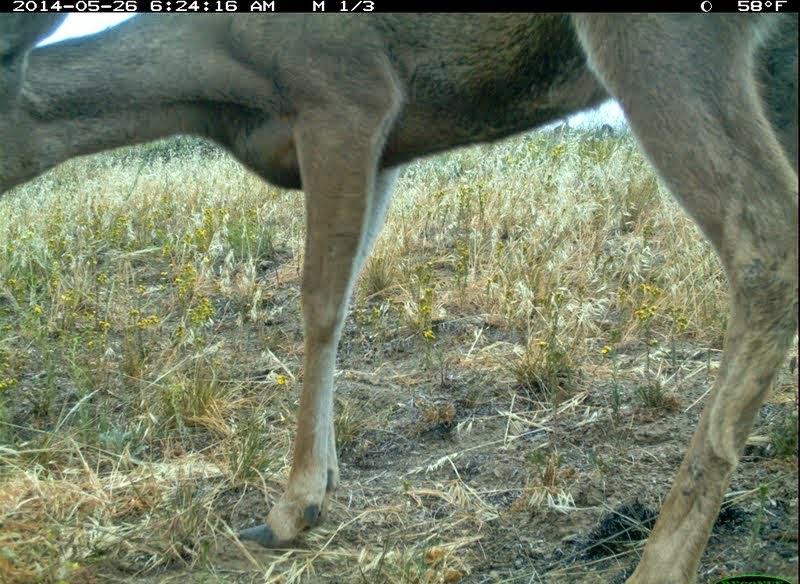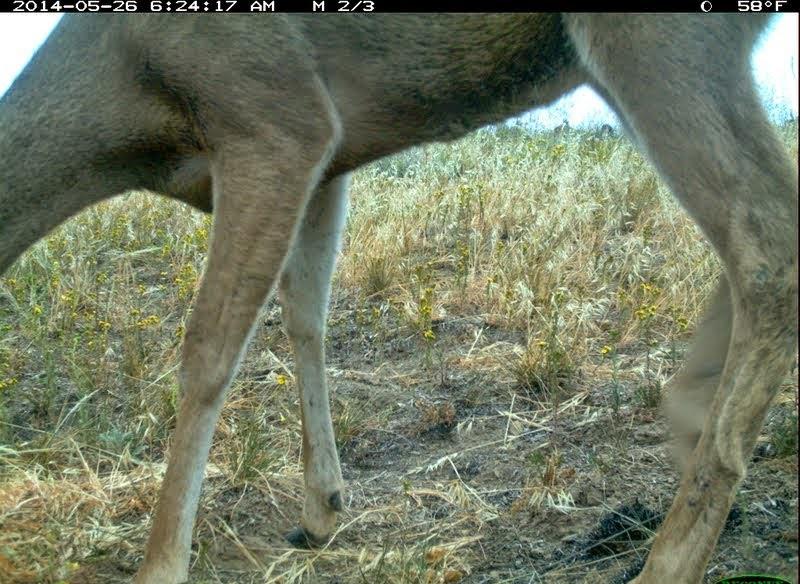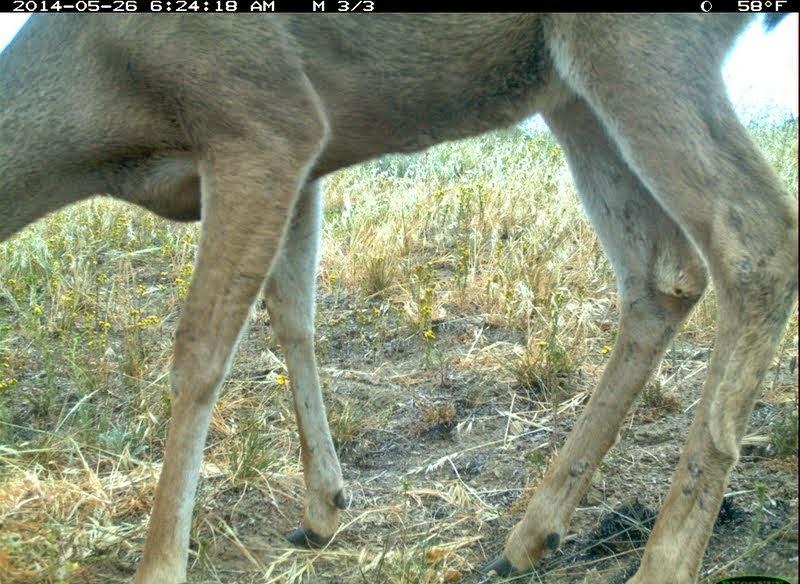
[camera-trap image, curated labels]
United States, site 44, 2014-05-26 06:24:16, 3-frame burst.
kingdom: Animalia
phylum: Chordata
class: Mammalia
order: Artiodactyla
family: Cervidae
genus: Odocoileus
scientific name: Odocoileus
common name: deer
Deer (Odocoileus).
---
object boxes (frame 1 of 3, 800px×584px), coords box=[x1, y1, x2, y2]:
deer: box=[1, 14, 799, 584]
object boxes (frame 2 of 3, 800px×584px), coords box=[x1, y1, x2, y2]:
deer: box=[1, 14, 799, 584]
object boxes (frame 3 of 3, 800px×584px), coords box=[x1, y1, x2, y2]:
deer: box=[1, 13, 799, 583]